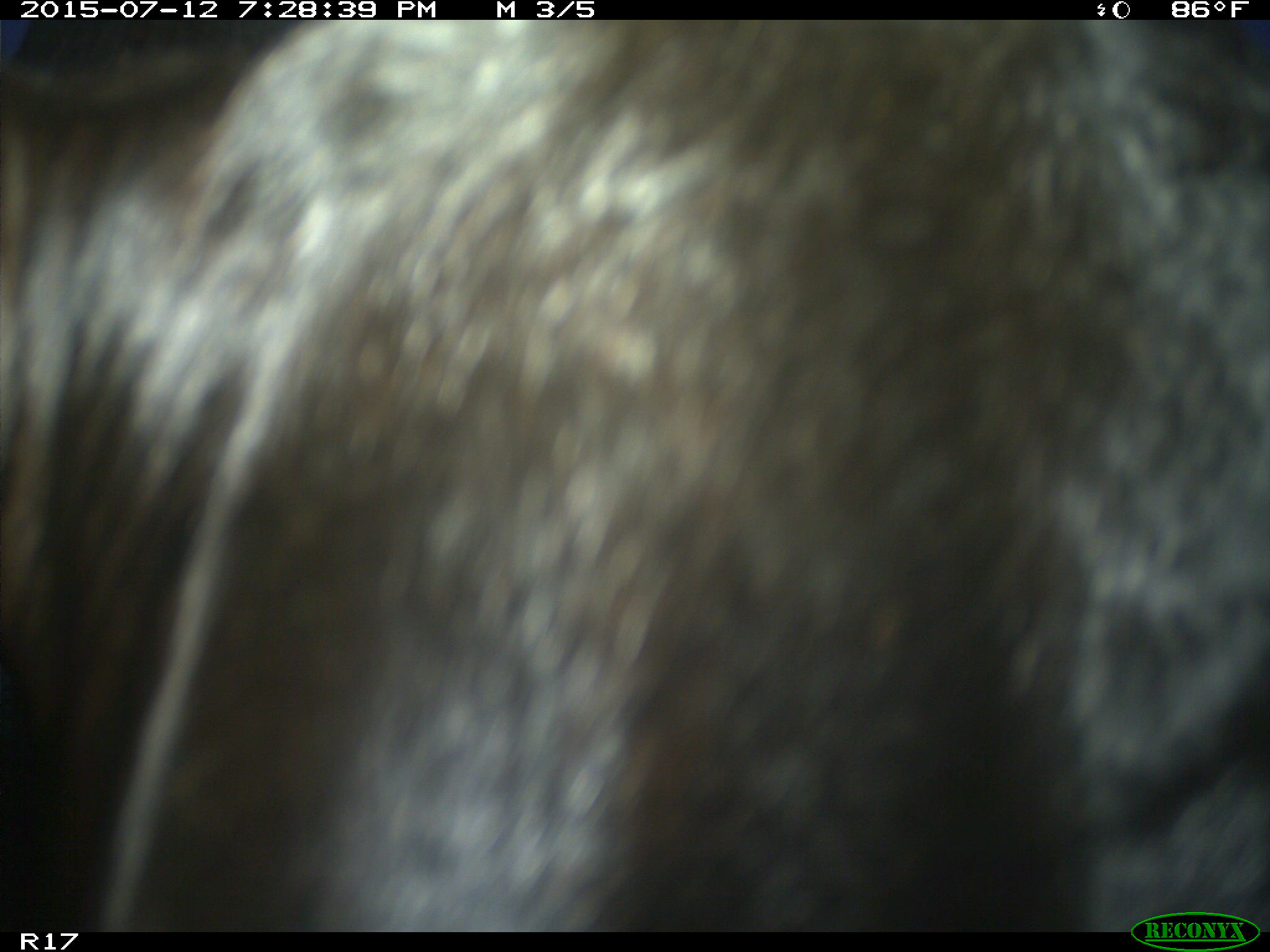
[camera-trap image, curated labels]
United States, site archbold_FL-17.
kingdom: Animalia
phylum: Chordata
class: Mammalia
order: Artiodactyla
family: Bovidae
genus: Bos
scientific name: Bos taurus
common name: domestic cow